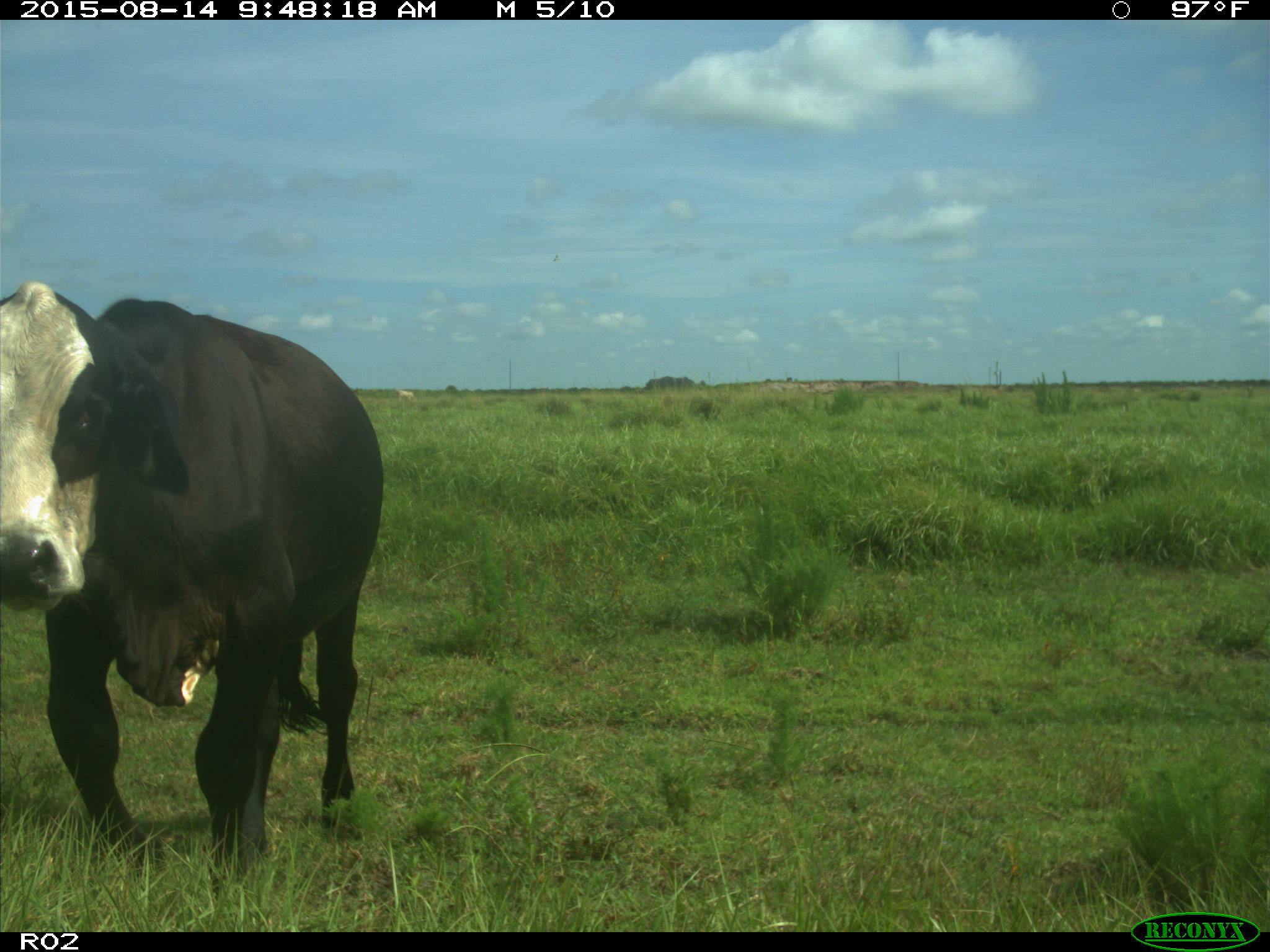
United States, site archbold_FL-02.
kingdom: Animalia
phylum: Chordata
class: Mammalia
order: Artiodactyla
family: Bovidae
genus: Bos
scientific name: Bos taurus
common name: domestic cow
Bos taurus (domestic cow).